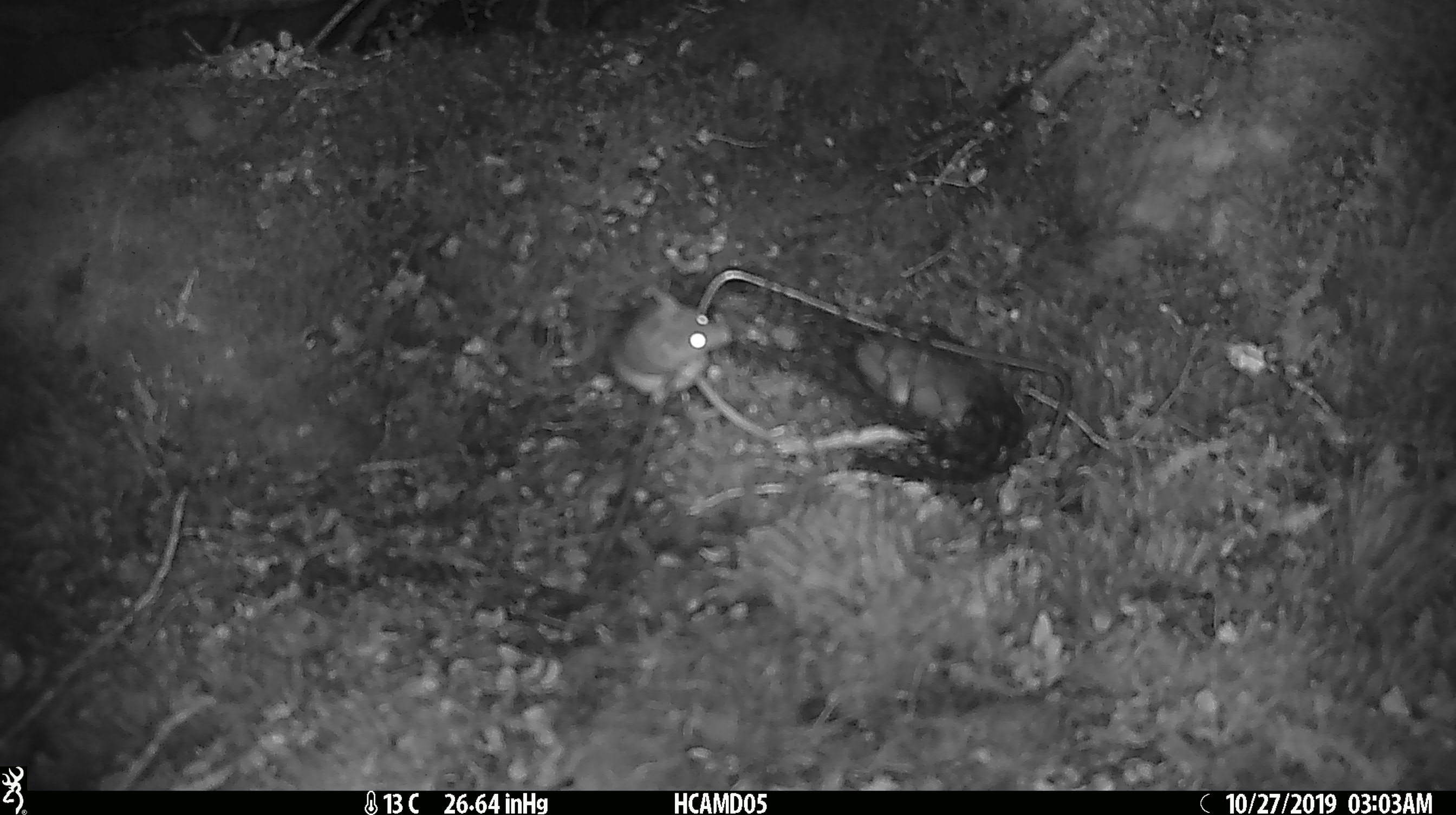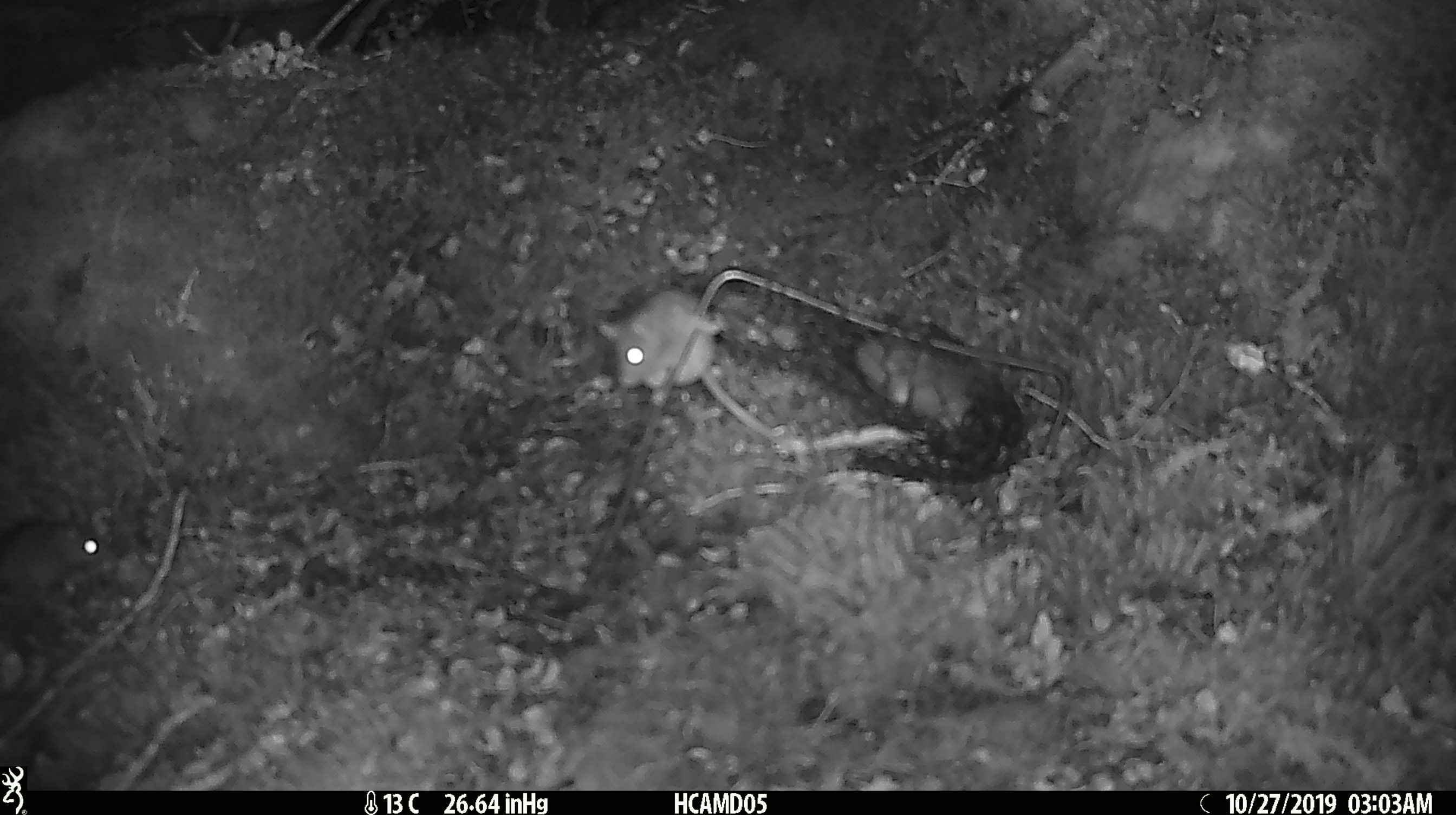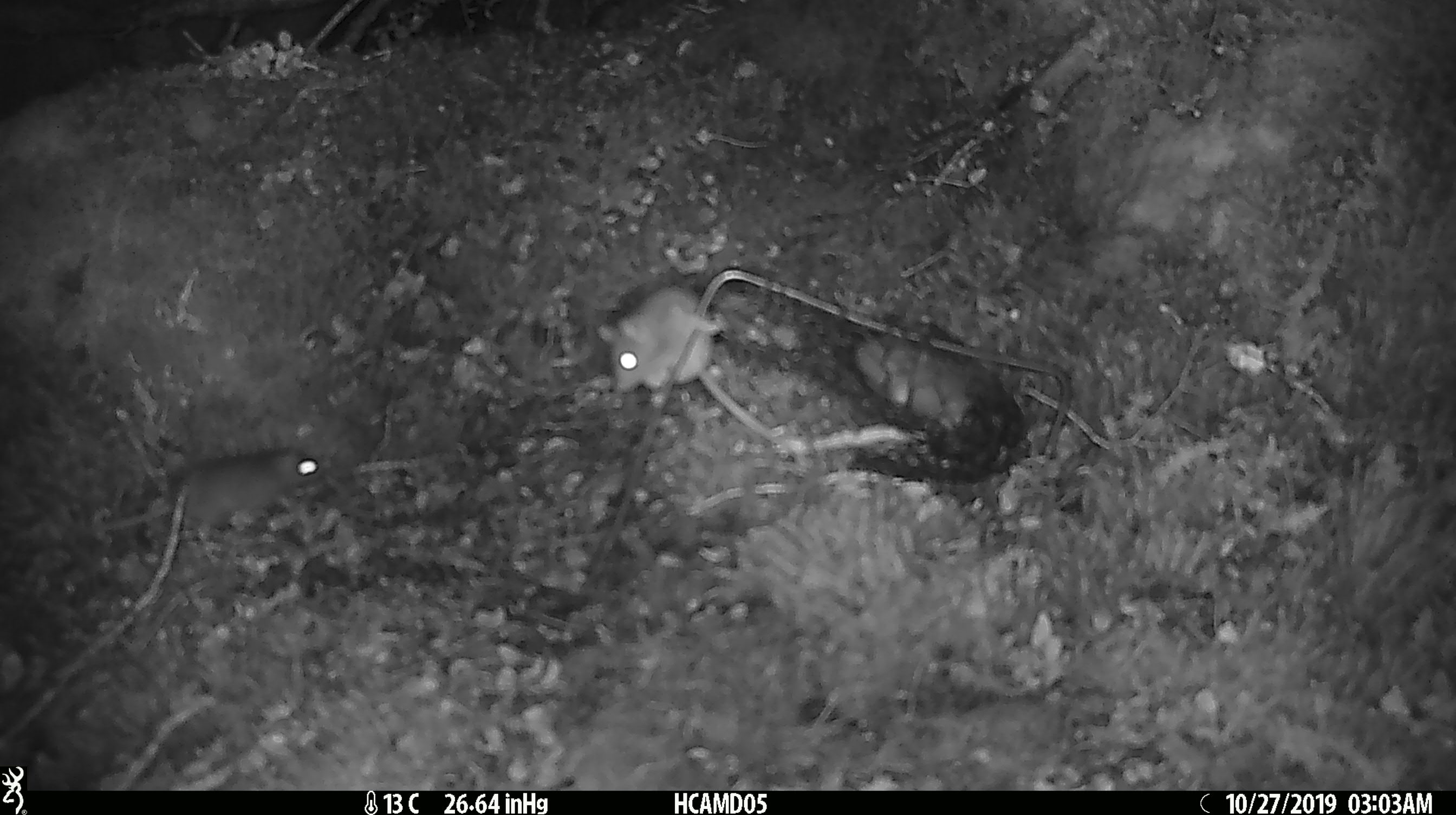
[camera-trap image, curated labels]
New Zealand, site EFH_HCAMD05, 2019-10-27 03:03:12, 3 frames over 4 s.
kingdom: Animalia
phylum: Chordata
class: Mammalia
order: Rodentia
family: Muridae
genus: Mus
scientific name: Mus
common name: mouse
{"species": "mouse (Mus)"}